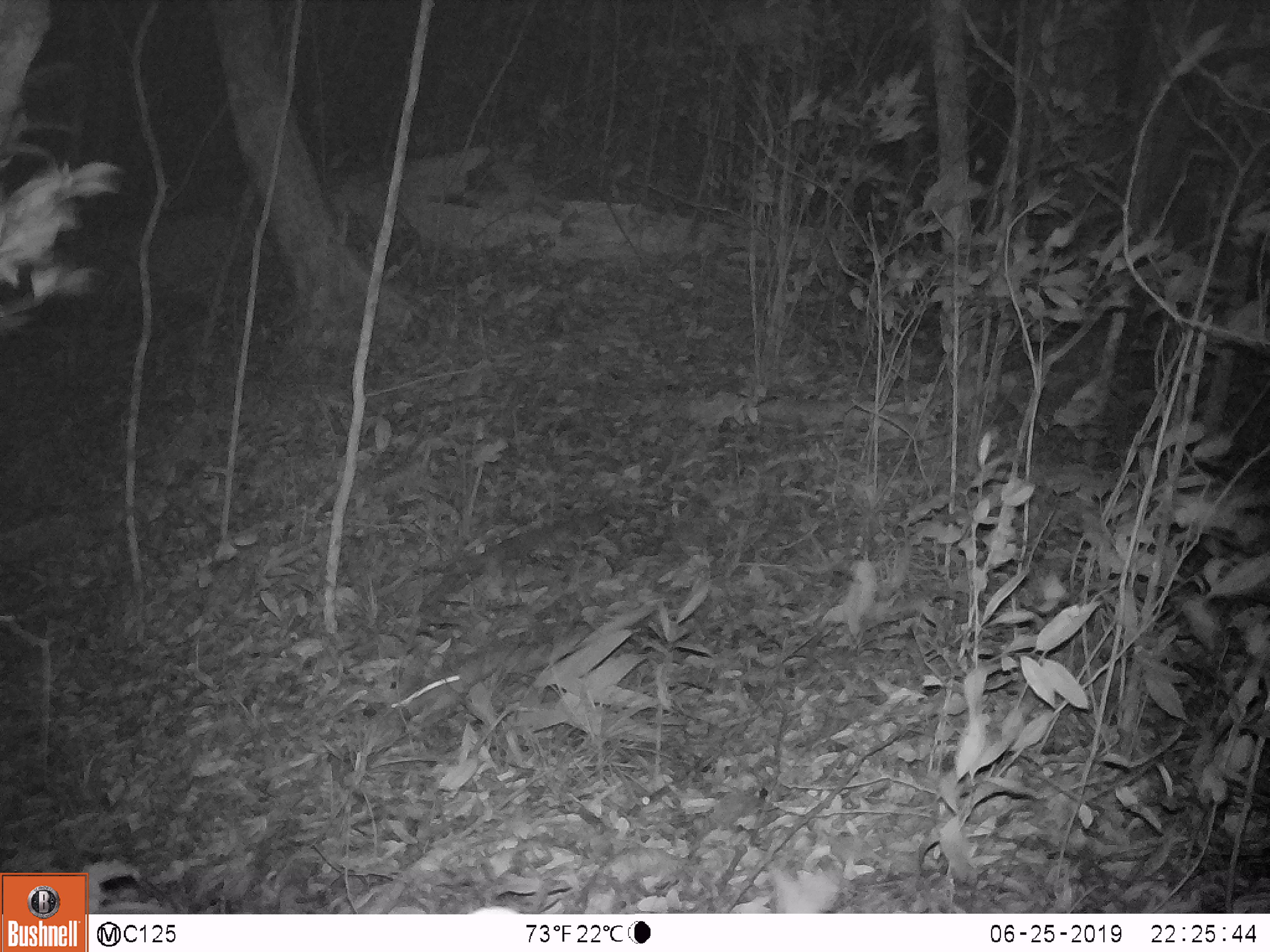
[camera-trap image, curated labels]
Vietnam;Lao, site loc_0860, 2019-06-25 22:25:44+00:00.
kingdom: Animalia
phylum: Chordata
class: Mammalia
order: Rodentia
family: Muridae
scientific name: Muridae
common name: old-world mice and rats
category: unidentified murid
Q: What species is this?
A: Unidentified murid (old-world mice and rats) (Muridae).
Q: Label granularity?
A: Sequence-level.